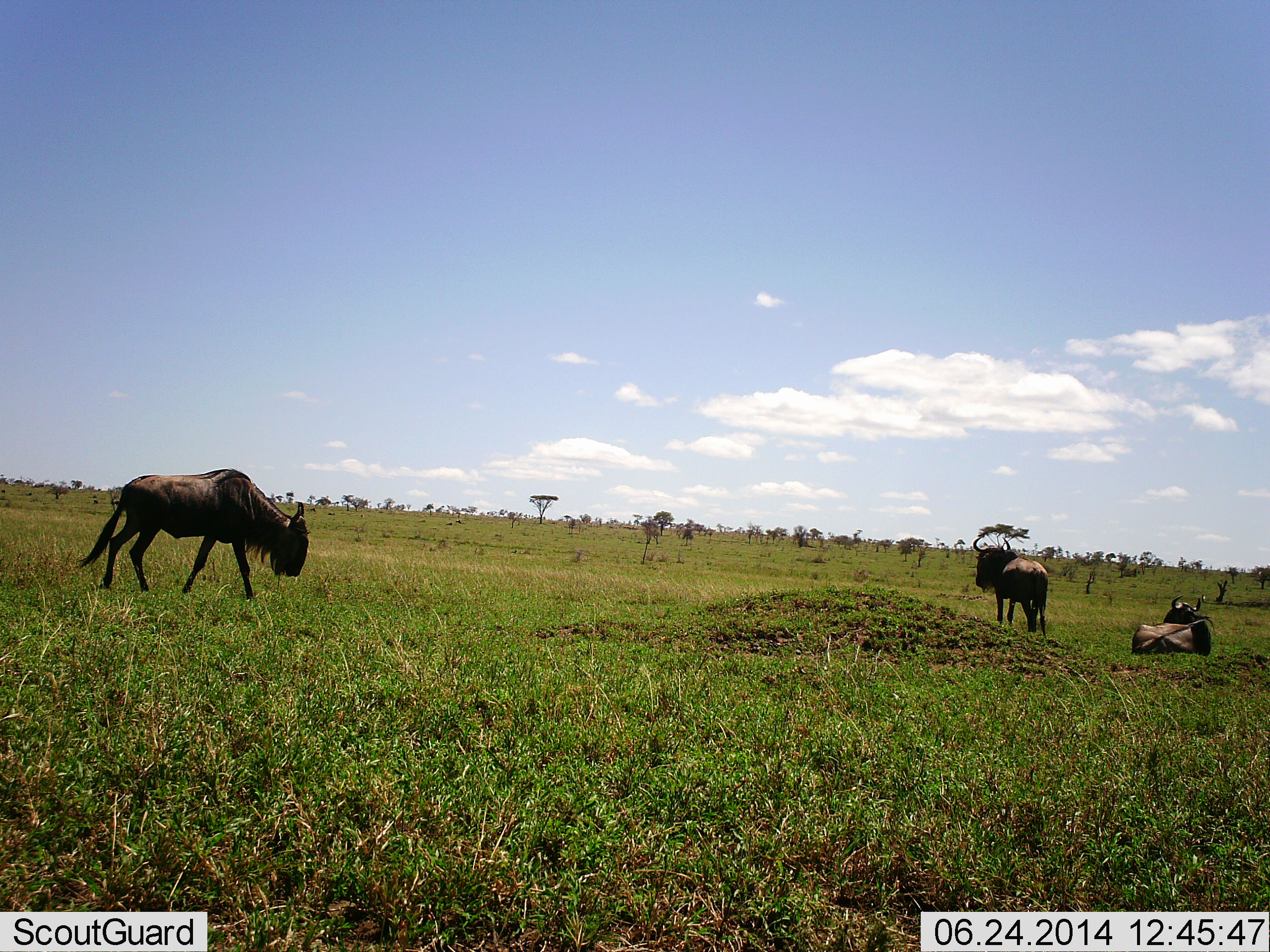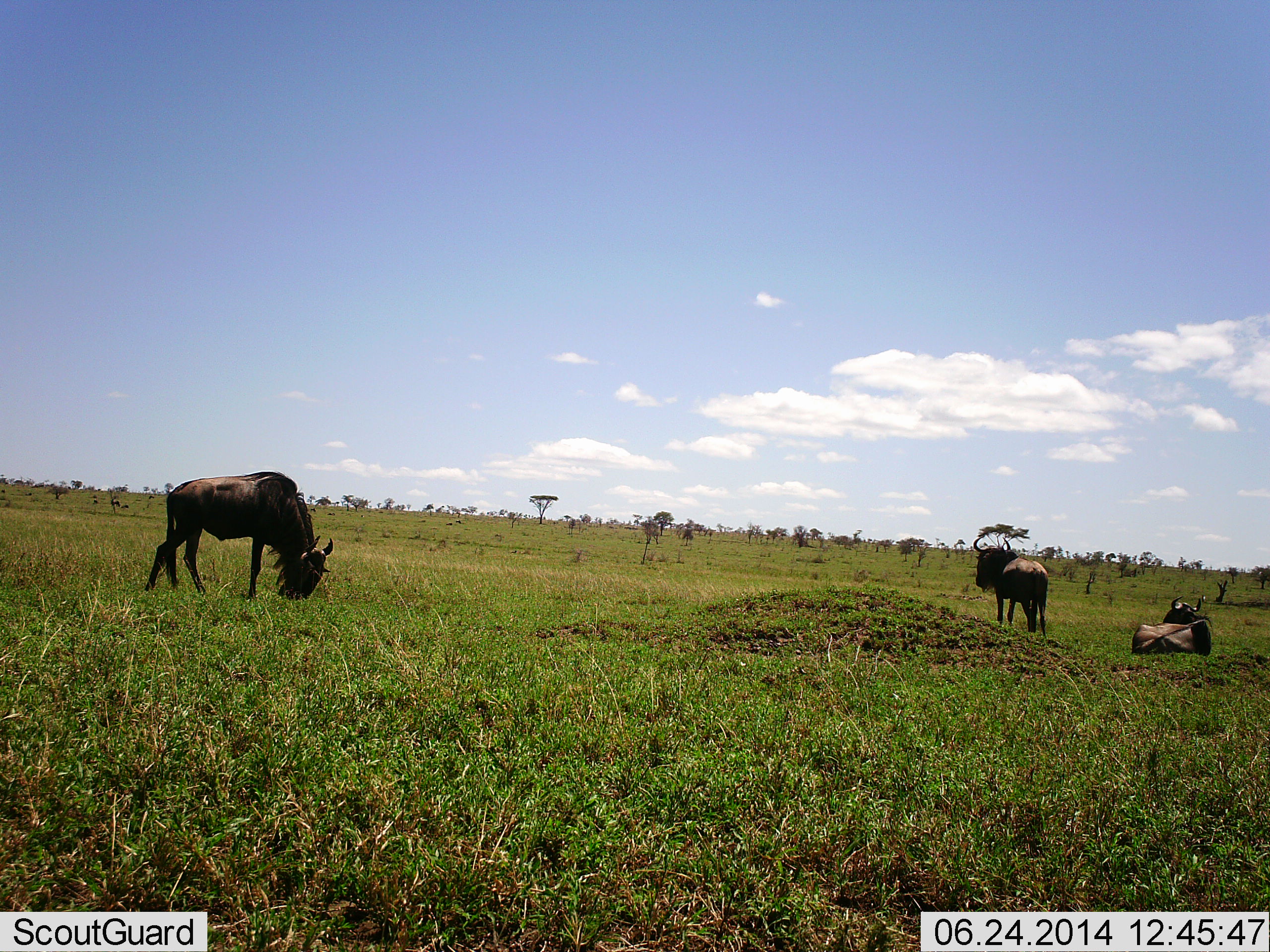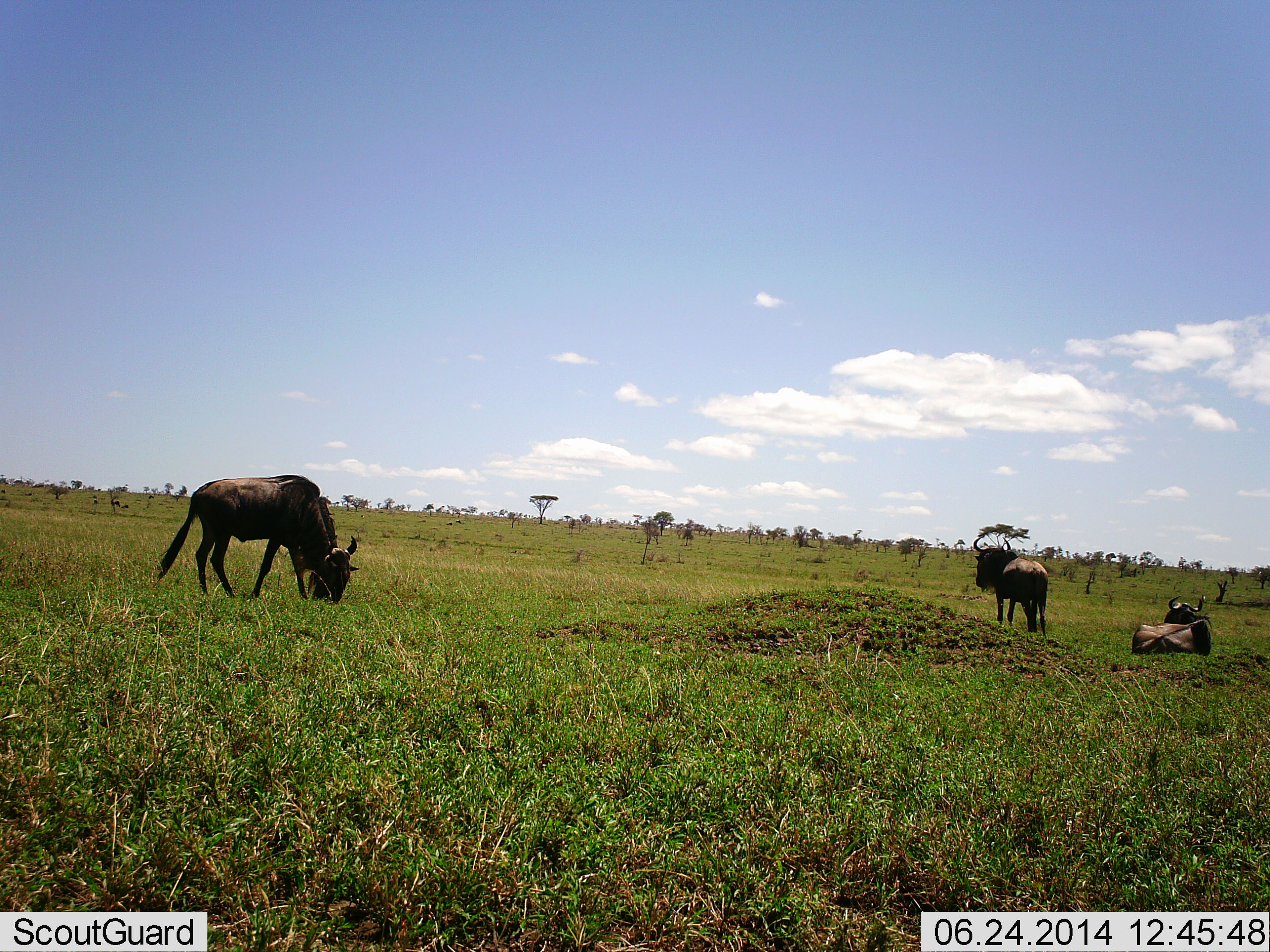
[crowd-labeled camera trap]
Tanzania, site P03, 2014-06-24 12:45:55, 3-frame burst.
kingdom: Animalia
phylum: Chordata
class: Mammalia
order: Artiodactyla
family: Bovidae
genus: Connochaetes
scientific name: Connochaetes taurinus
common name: blue wildebeest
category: wildebeest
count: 3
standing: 80%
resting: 80%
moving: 20%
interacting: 0%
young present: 0%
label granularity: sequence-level